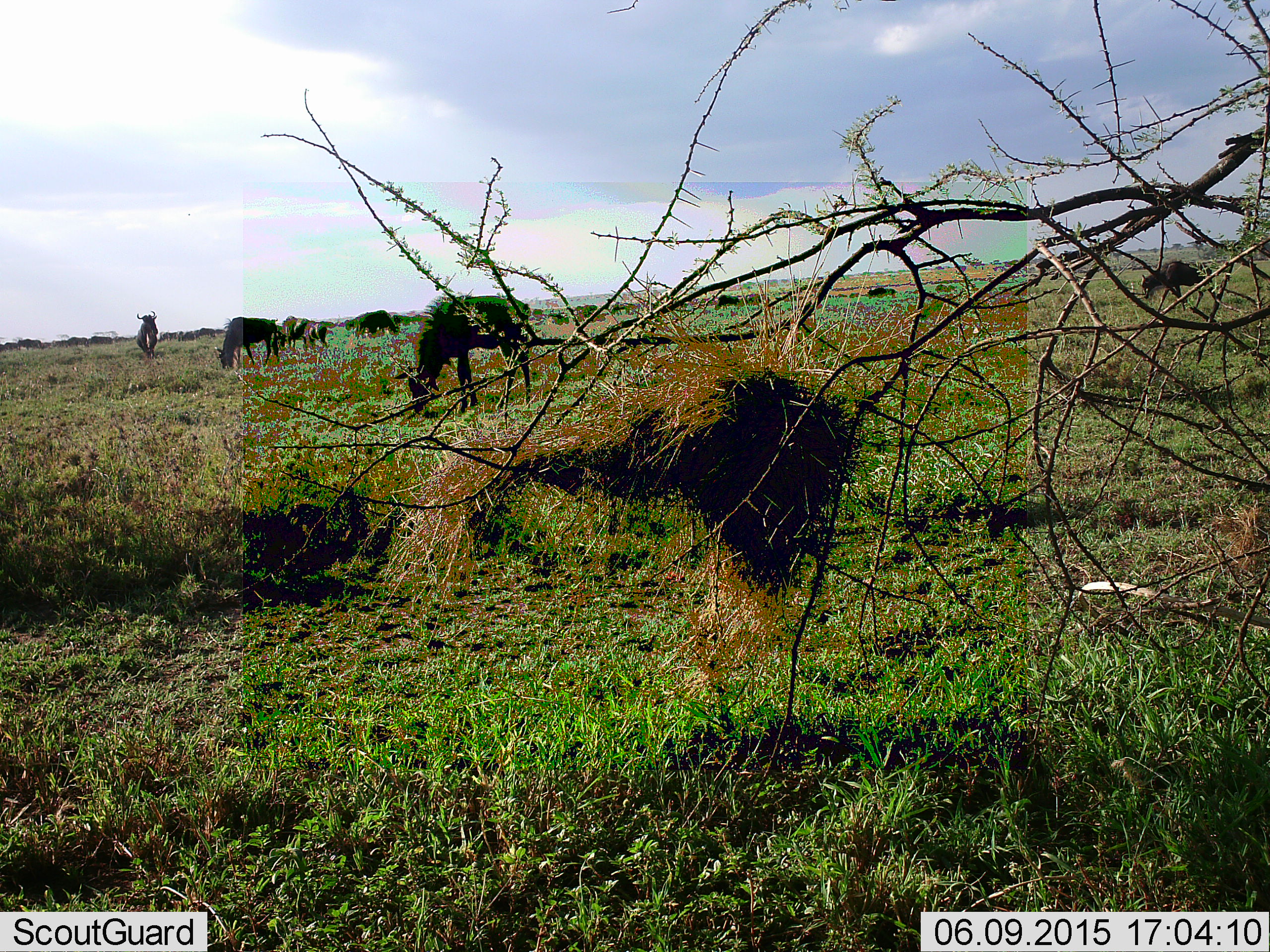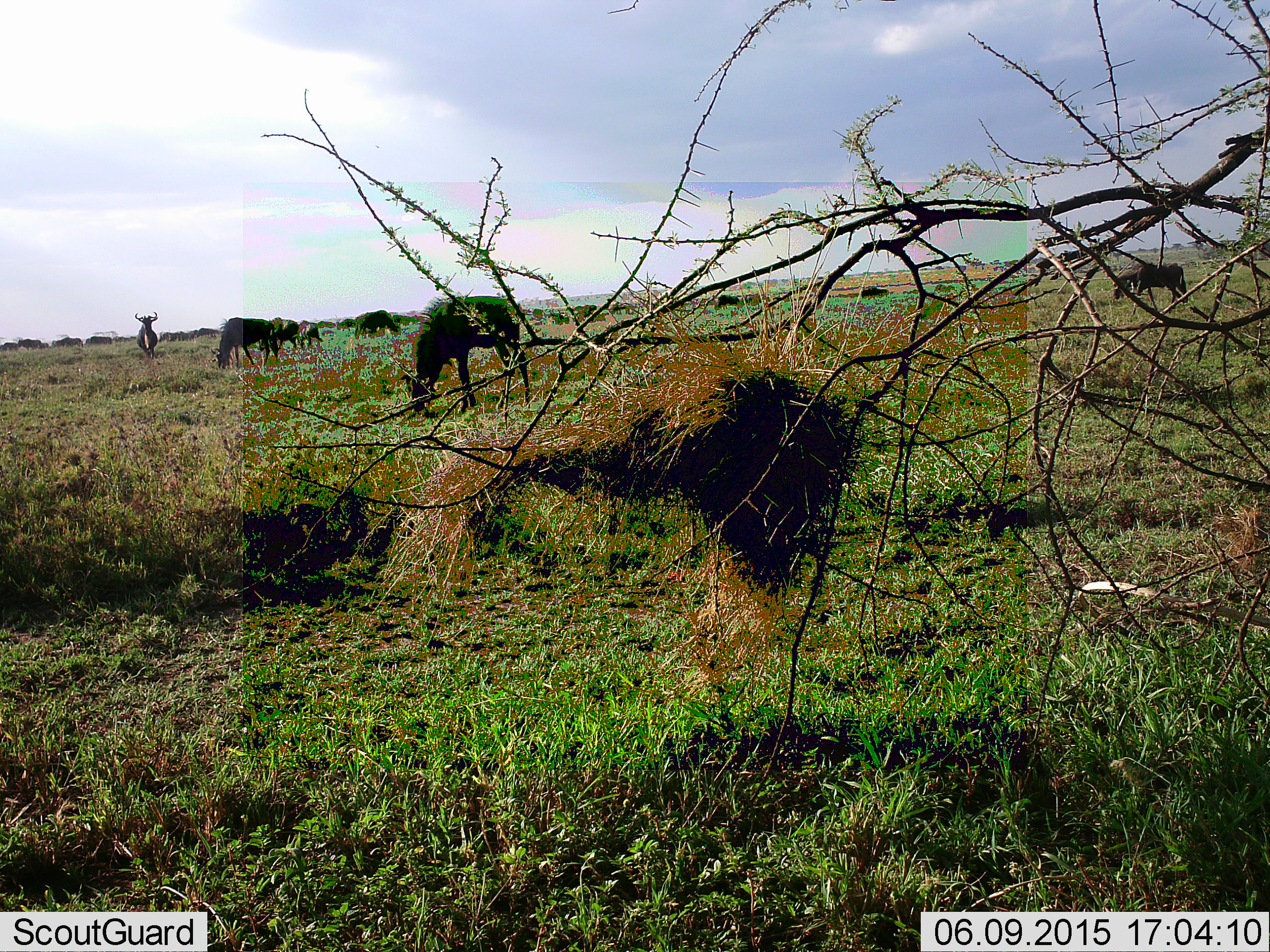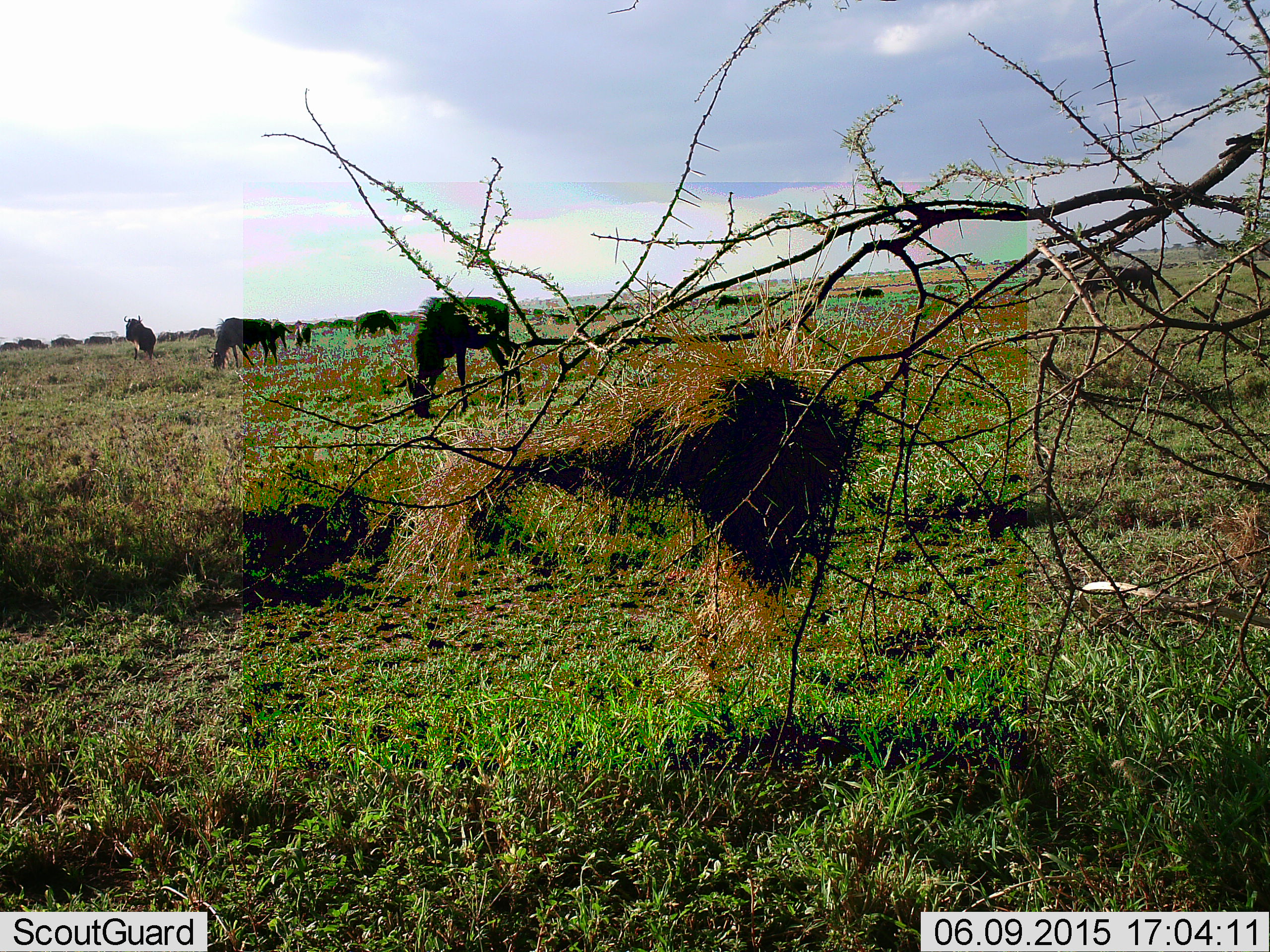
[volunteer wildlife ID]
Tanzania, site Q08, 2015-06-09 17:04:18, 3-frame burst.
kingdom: Animalia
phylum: Chordata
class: Mammalia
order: Artiodactyla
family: Bovidae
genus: Connochaetes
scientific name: Connochaetes taurinus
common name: blue wildebeest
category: wildebeest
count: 9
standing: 40%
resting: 0%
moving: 20%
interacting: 0%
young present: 0%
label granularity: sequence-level